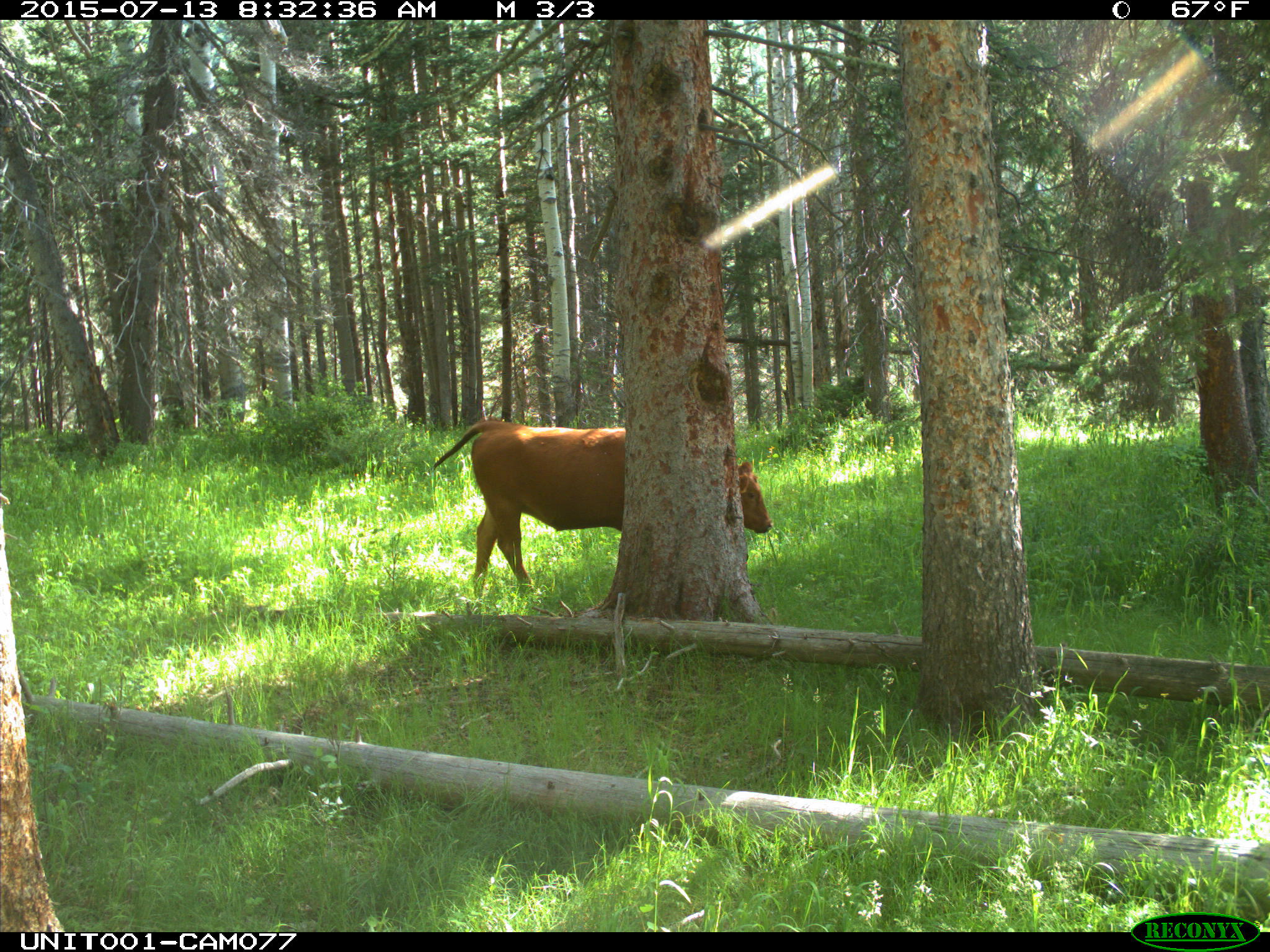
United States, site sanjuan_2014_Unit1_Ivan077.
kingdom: Animalia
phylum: Chordata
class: Mammalia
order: Artiodactyla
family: Bovidae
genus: Bos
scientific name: Bos taurus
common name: domestic cow